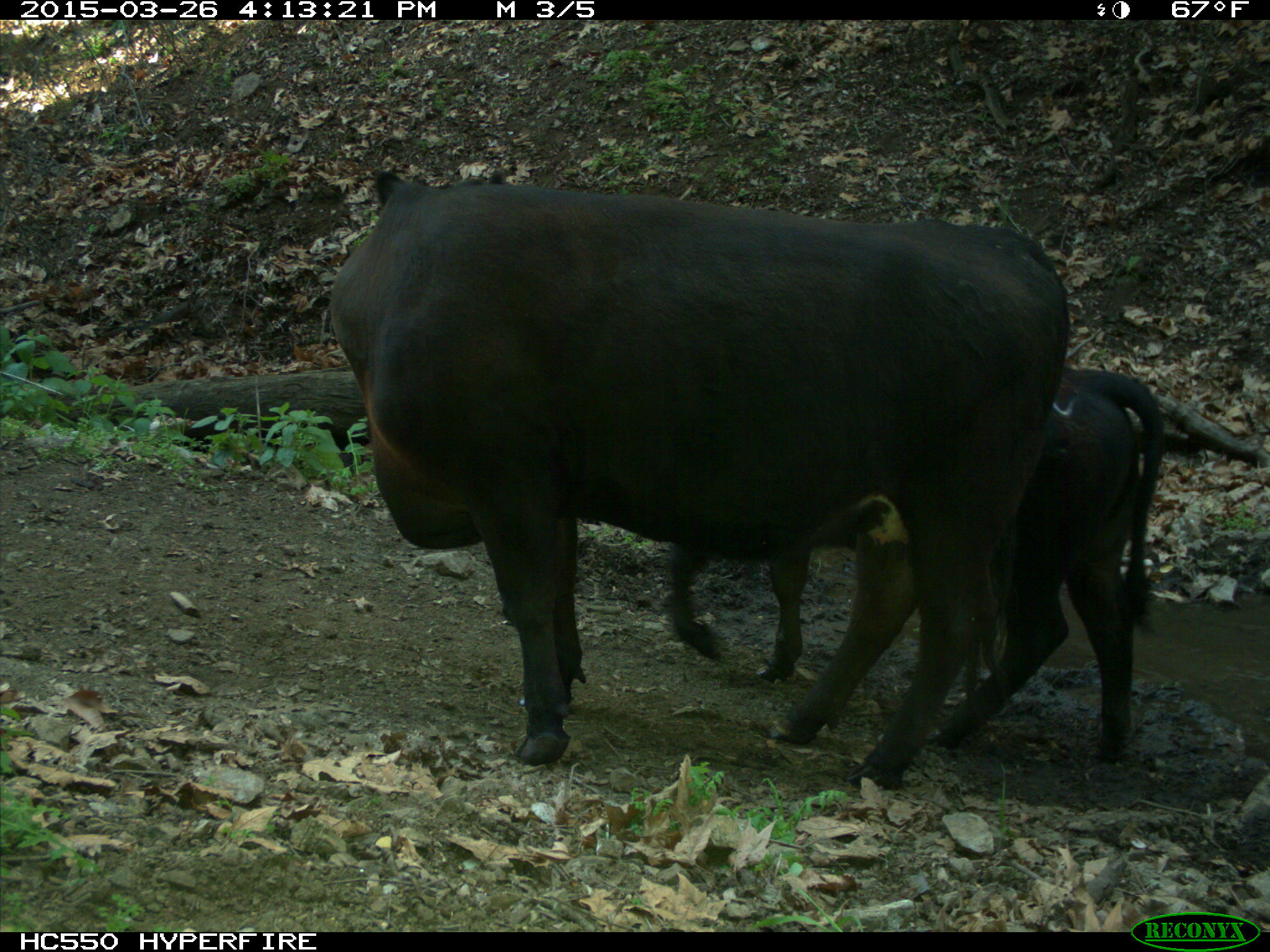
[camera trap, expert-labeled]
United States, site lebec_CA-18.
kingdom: Animalia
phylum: Chordata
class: Mammalia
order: Artiodactyla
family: Bovidae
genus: Bos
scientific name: Bos taurus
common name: domestic cow